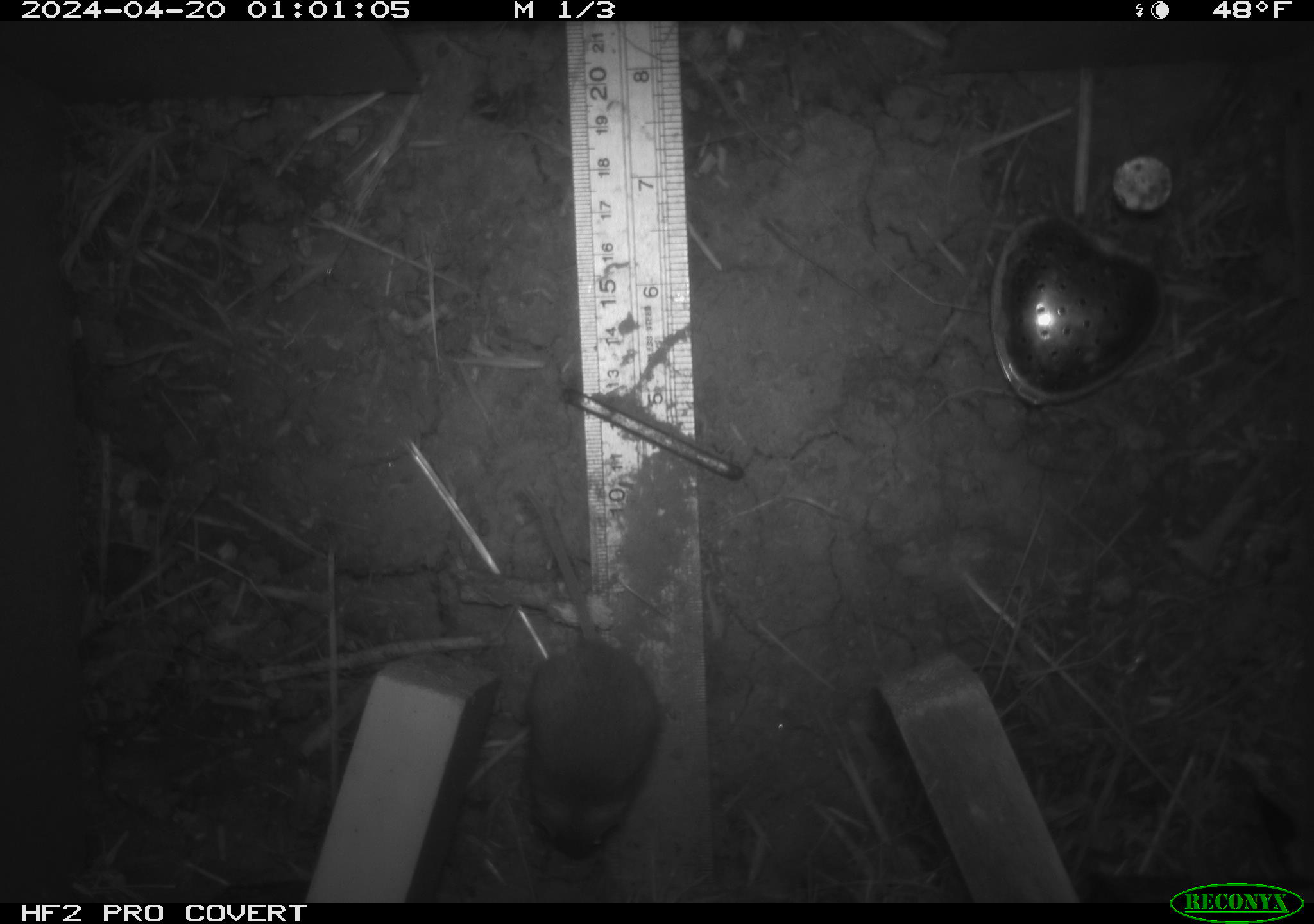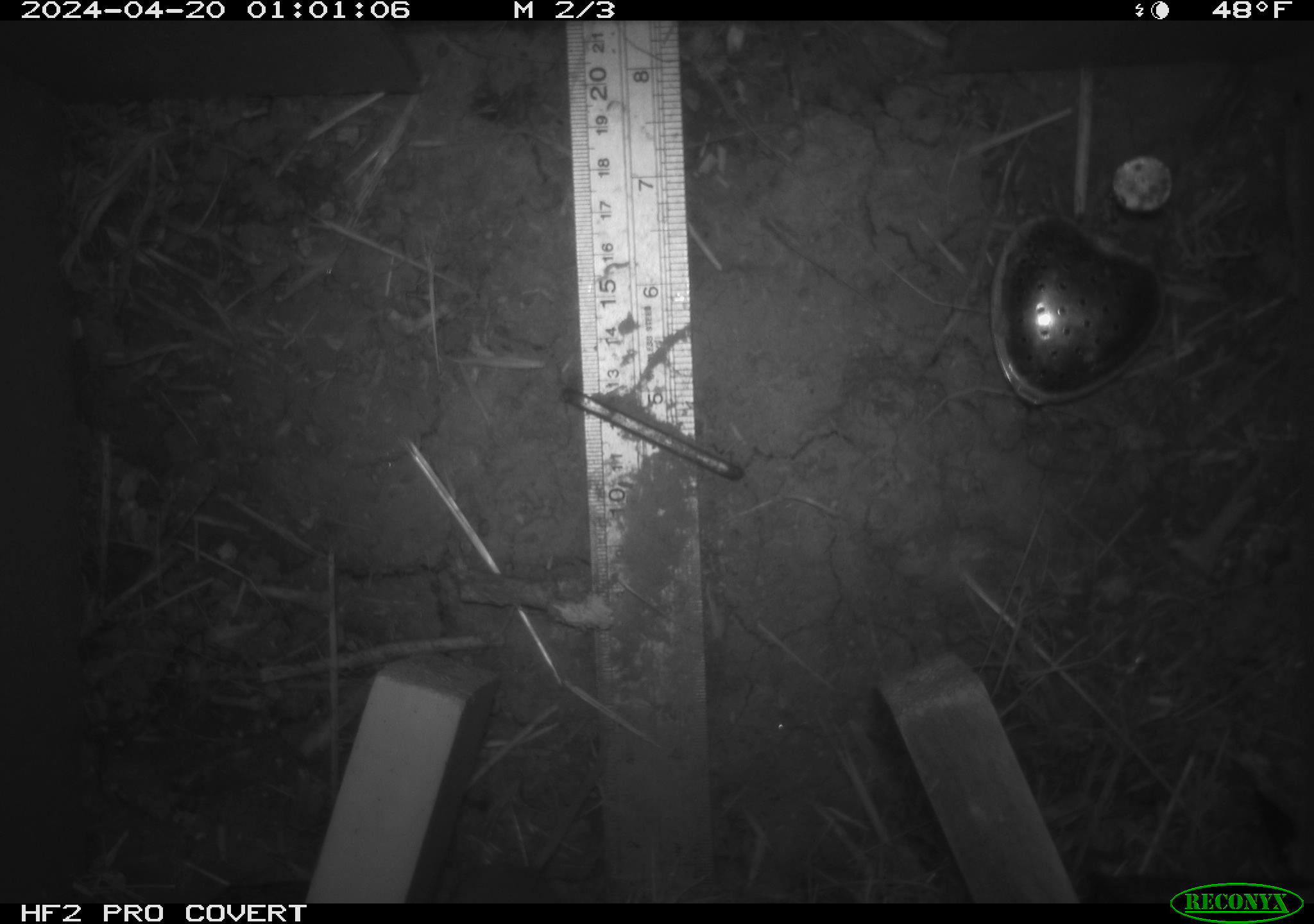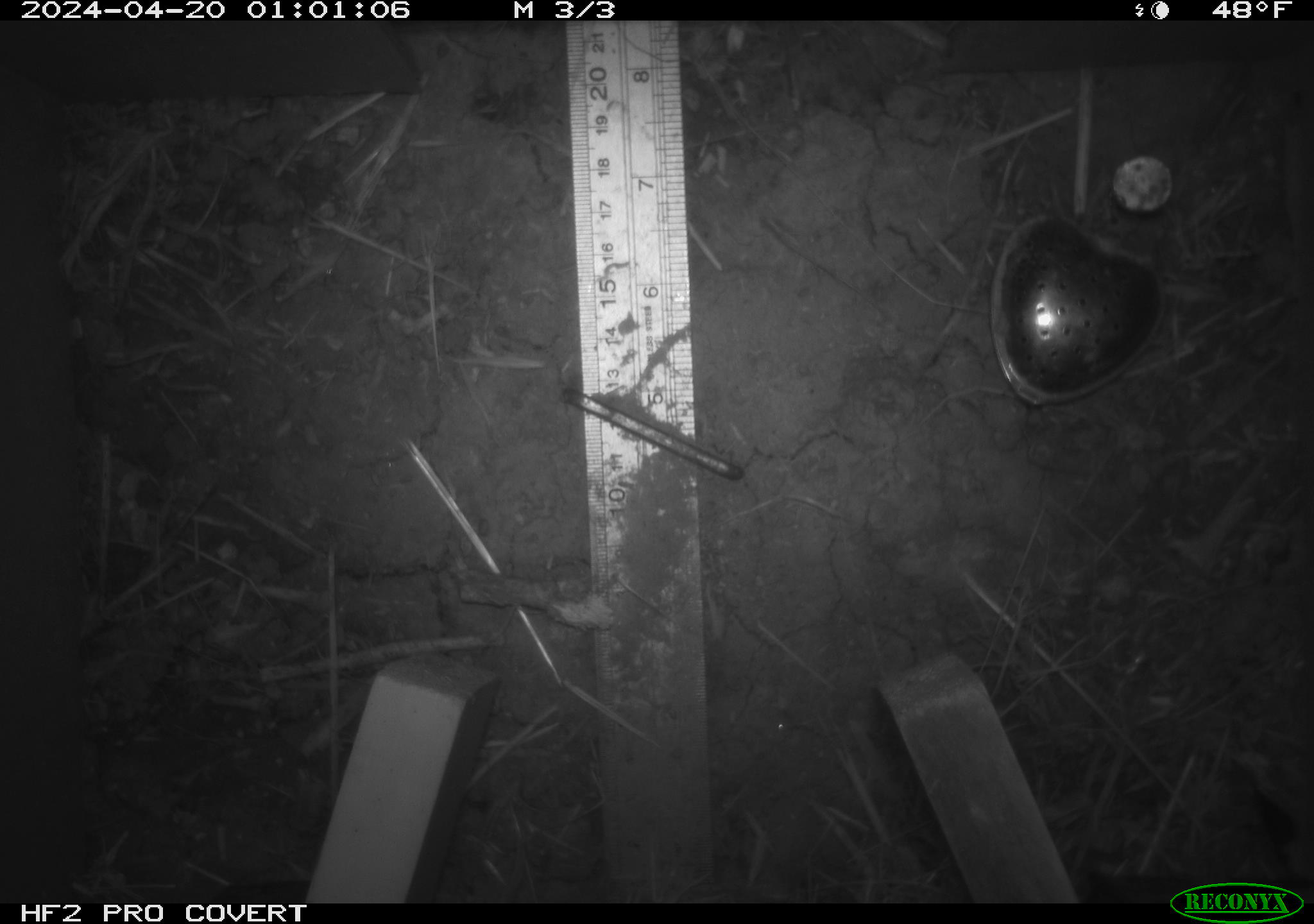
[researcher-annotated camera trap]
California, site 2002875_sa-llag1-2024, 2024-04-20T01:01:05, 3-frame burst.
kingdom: Animalia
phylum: Chordata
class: Mammalia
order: Rodentia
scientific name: Rodentia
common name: mouse species